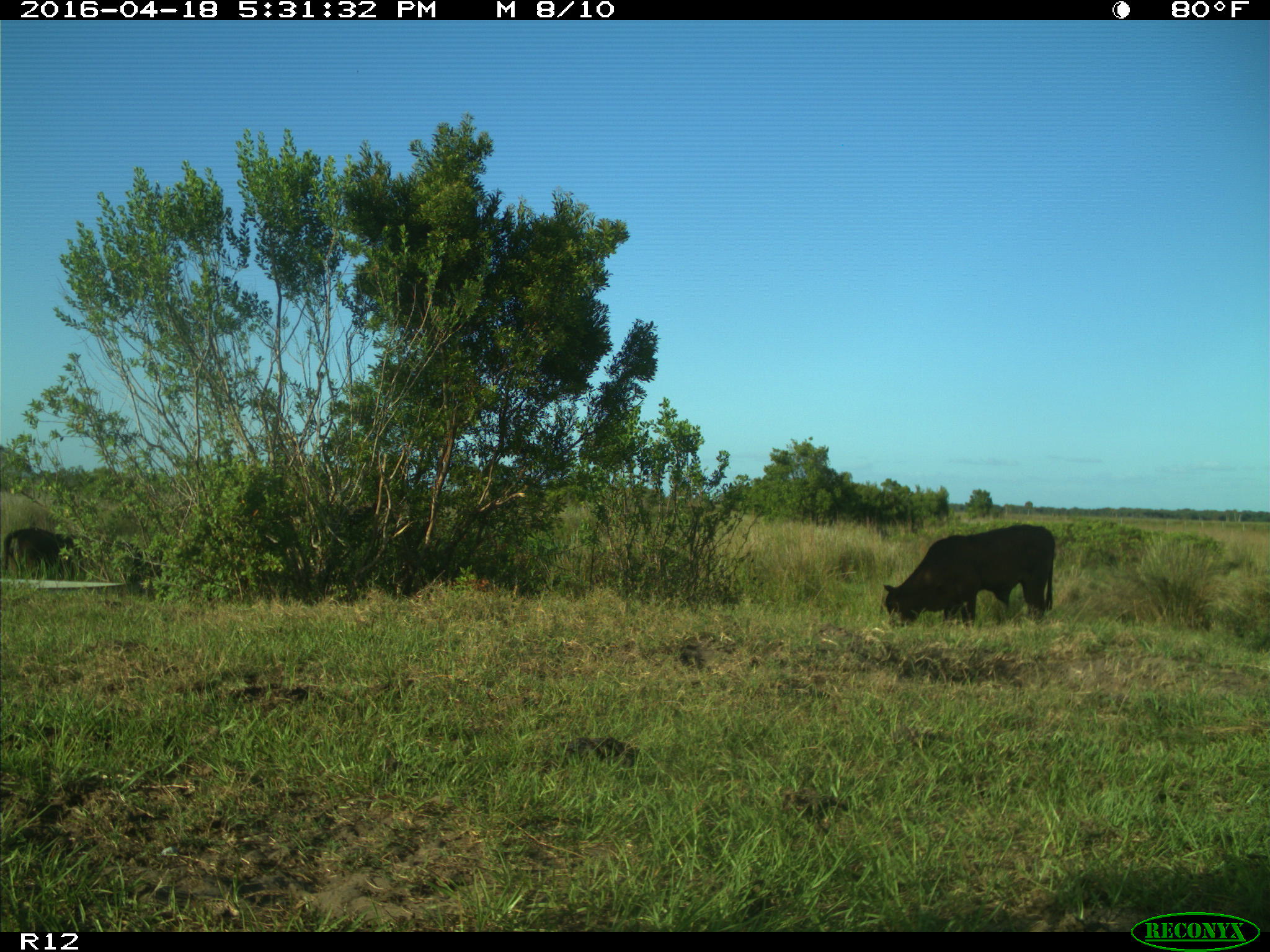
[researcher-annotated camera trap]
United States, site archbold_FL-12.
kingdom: Animalia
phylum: Chordata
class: Mammalia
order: Artiodactyla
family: Bovidae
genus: Bos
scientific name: Bos taurus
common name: domestic cow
Bos taurus (domestic cow).